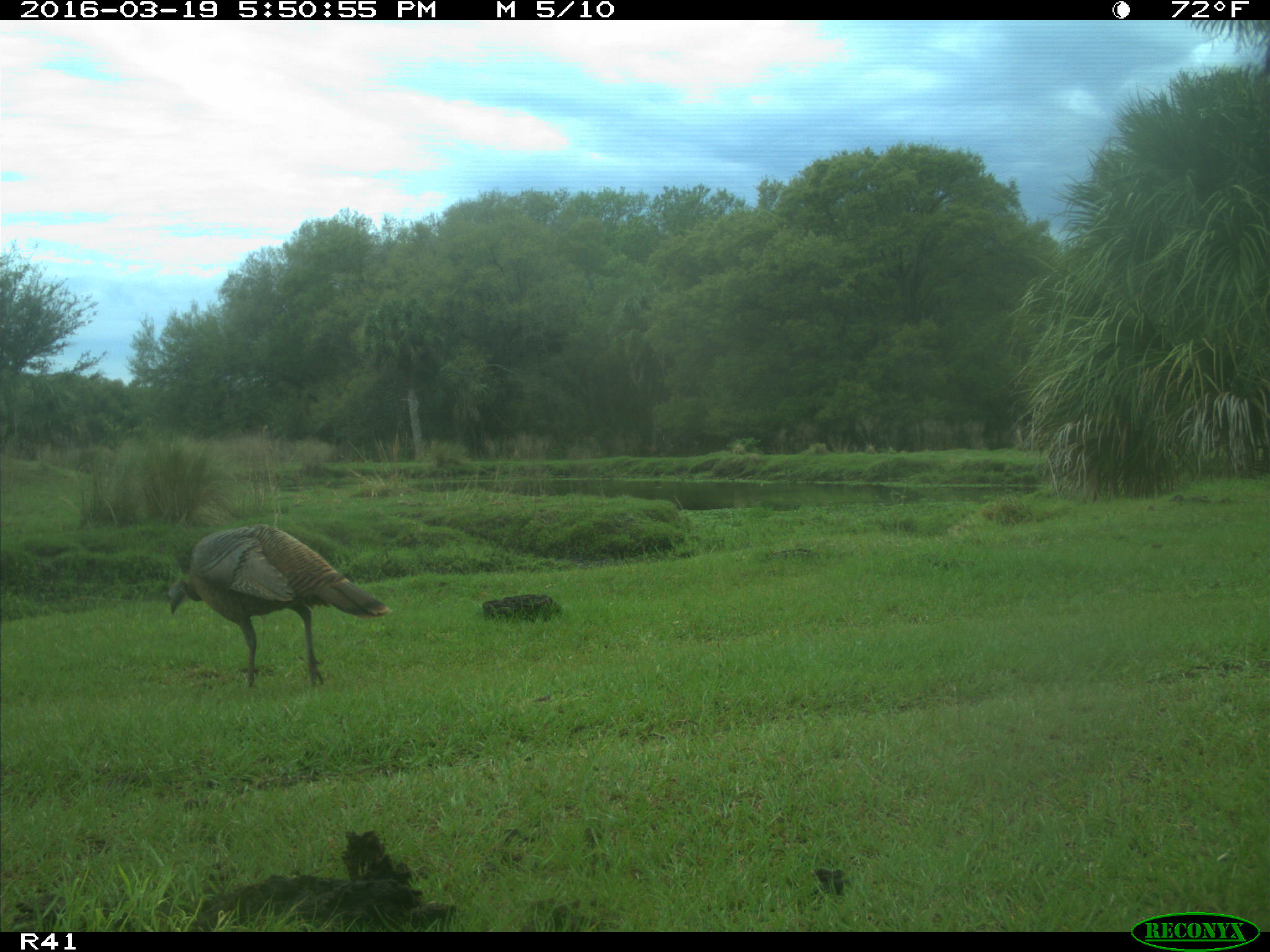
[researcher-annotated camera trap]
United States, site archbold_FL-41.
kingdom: Animalia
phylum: Chordata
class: Aves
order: Galliformes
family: Phasianidae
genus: Meleagris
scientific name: Meleagris gallopavo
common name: wild turkey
Meleagris gallopavo (wild turkey).